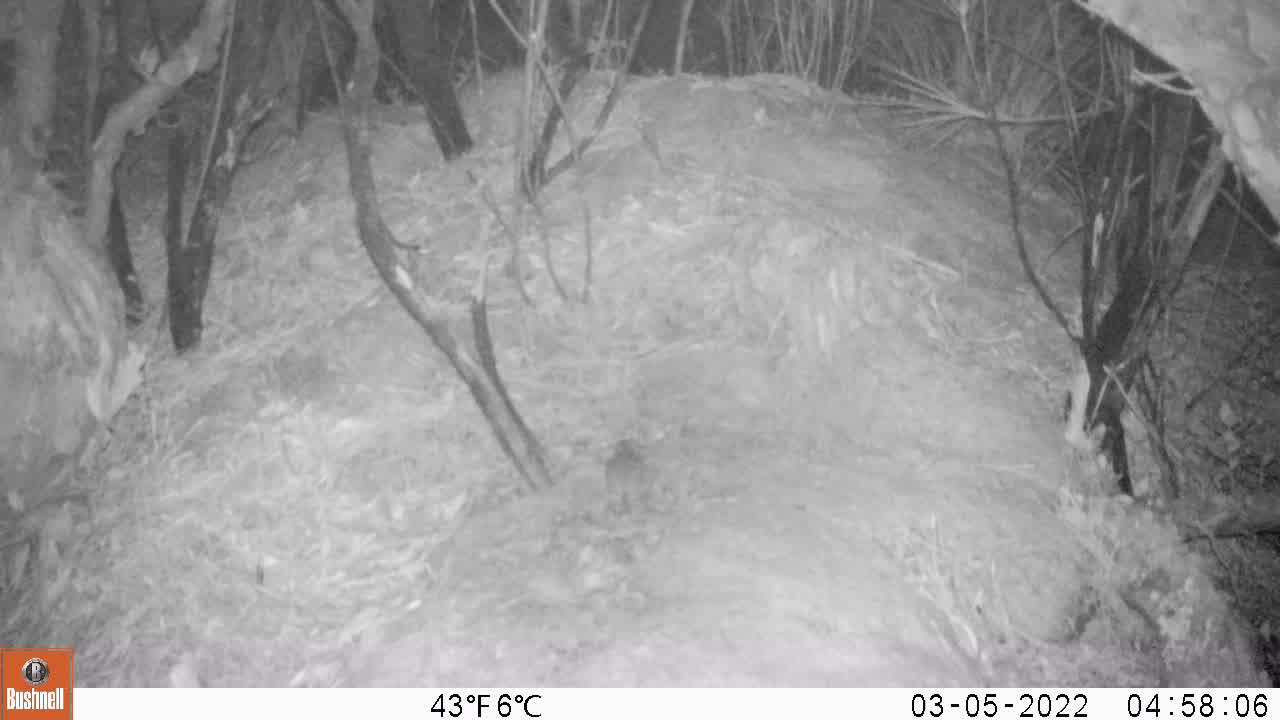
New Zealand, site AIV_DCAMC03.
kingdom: Animalia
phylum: Chordata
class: Mammalia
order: Rodentia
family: Muridae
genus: Mus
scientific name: Mus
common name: mouse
Mouse (Mus).